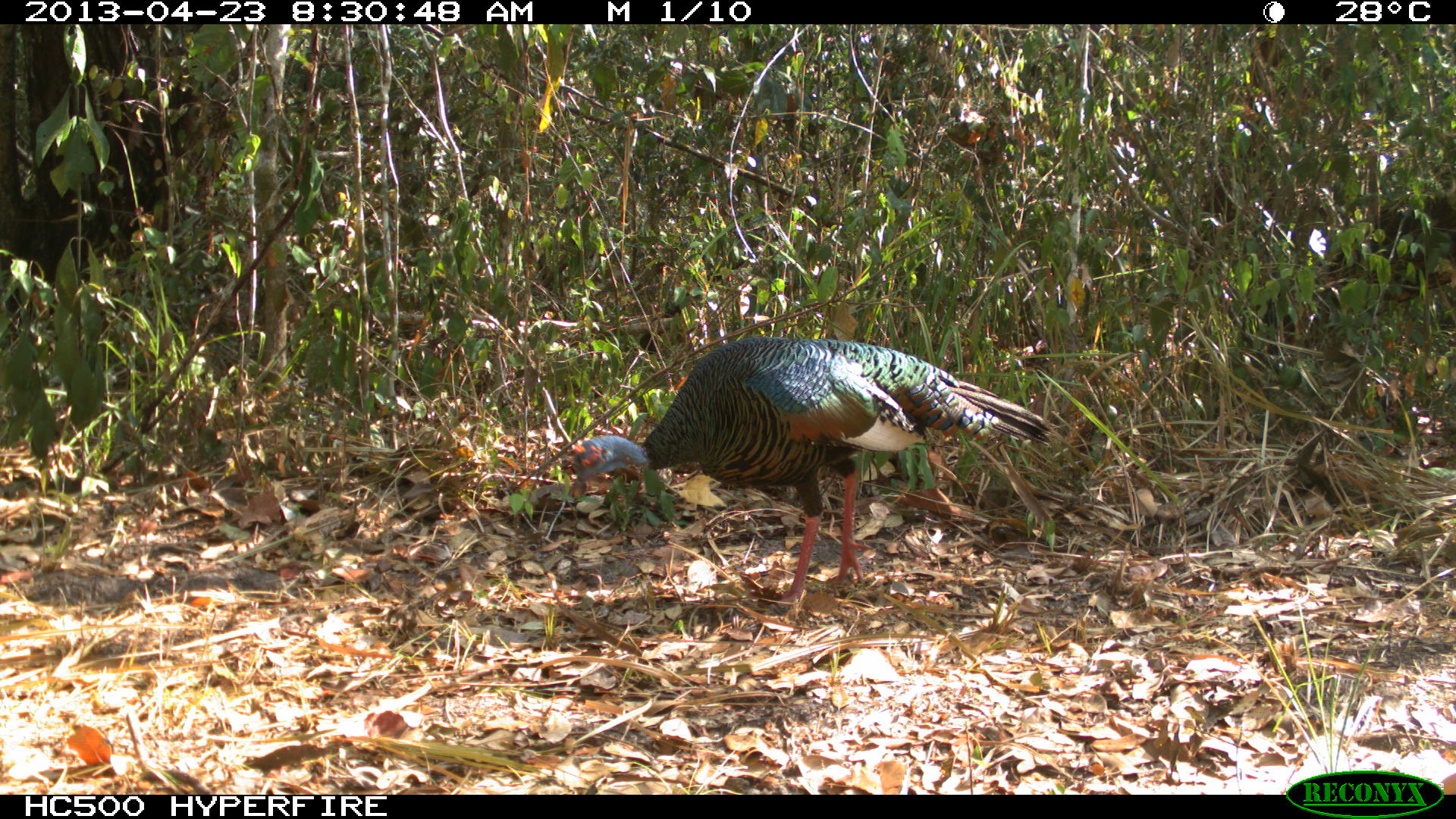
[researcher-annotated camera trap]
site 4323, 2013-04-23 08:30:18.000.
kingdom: Animalia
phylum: Chordata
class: Aves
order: Galliformes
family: Phasianidae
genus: Meleagris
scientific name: Meleagris ocellata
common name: ocellated turkey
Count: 1.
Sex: female.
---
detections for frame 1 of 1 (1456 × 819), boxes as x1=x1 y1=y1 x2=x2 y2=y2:
meleagris ocellata: x1=569 y1=335 x2=1054 y2=607